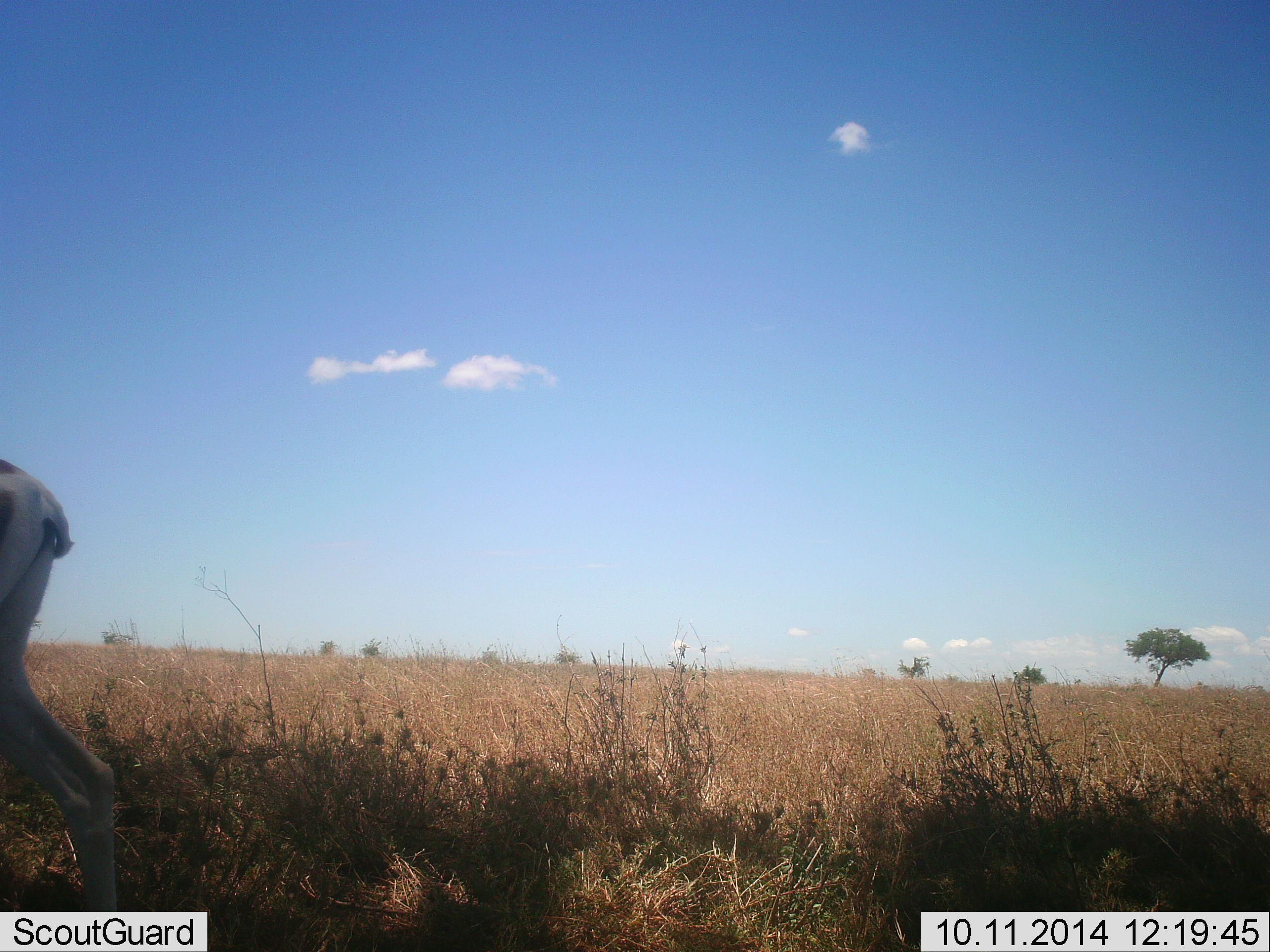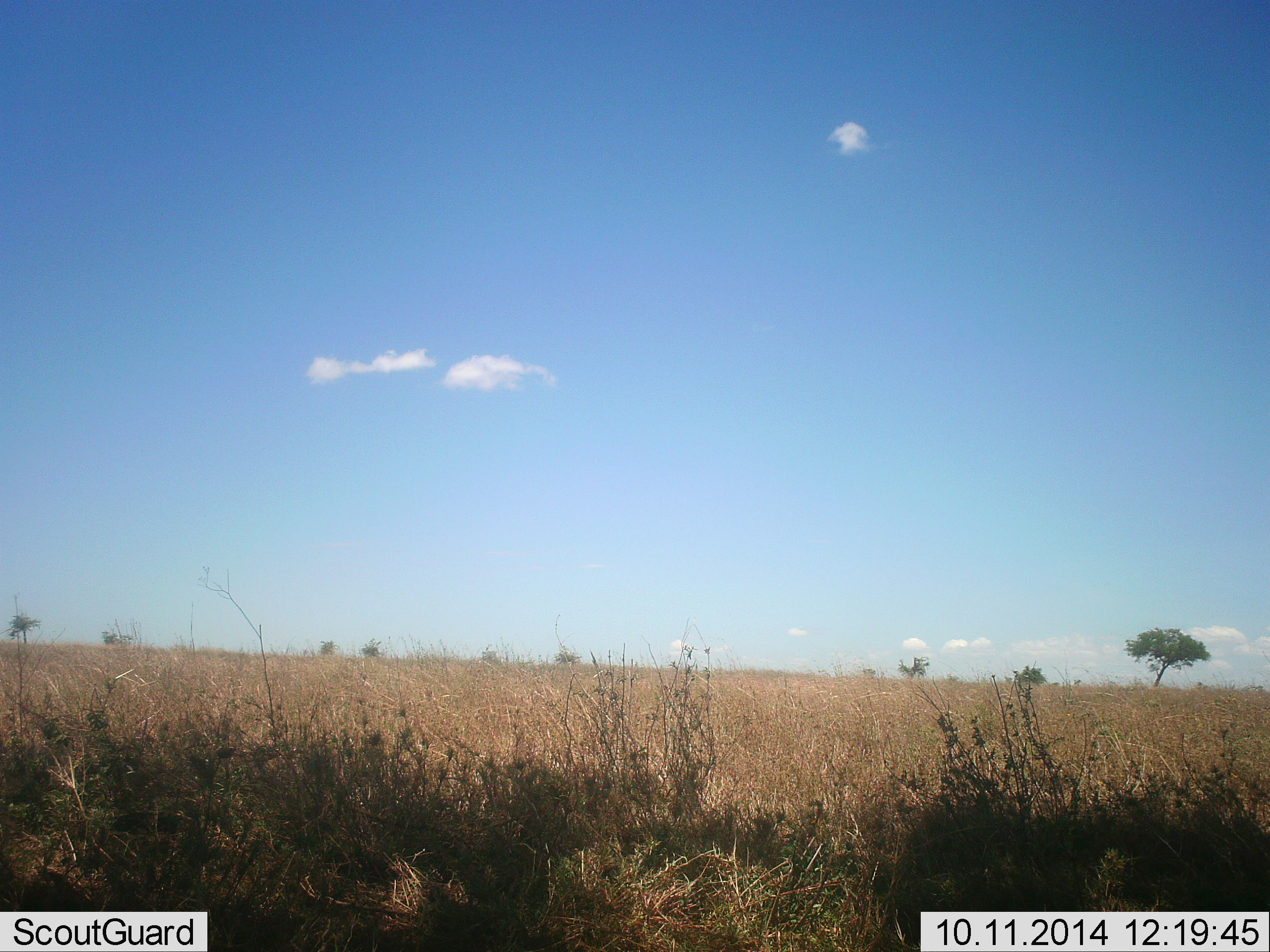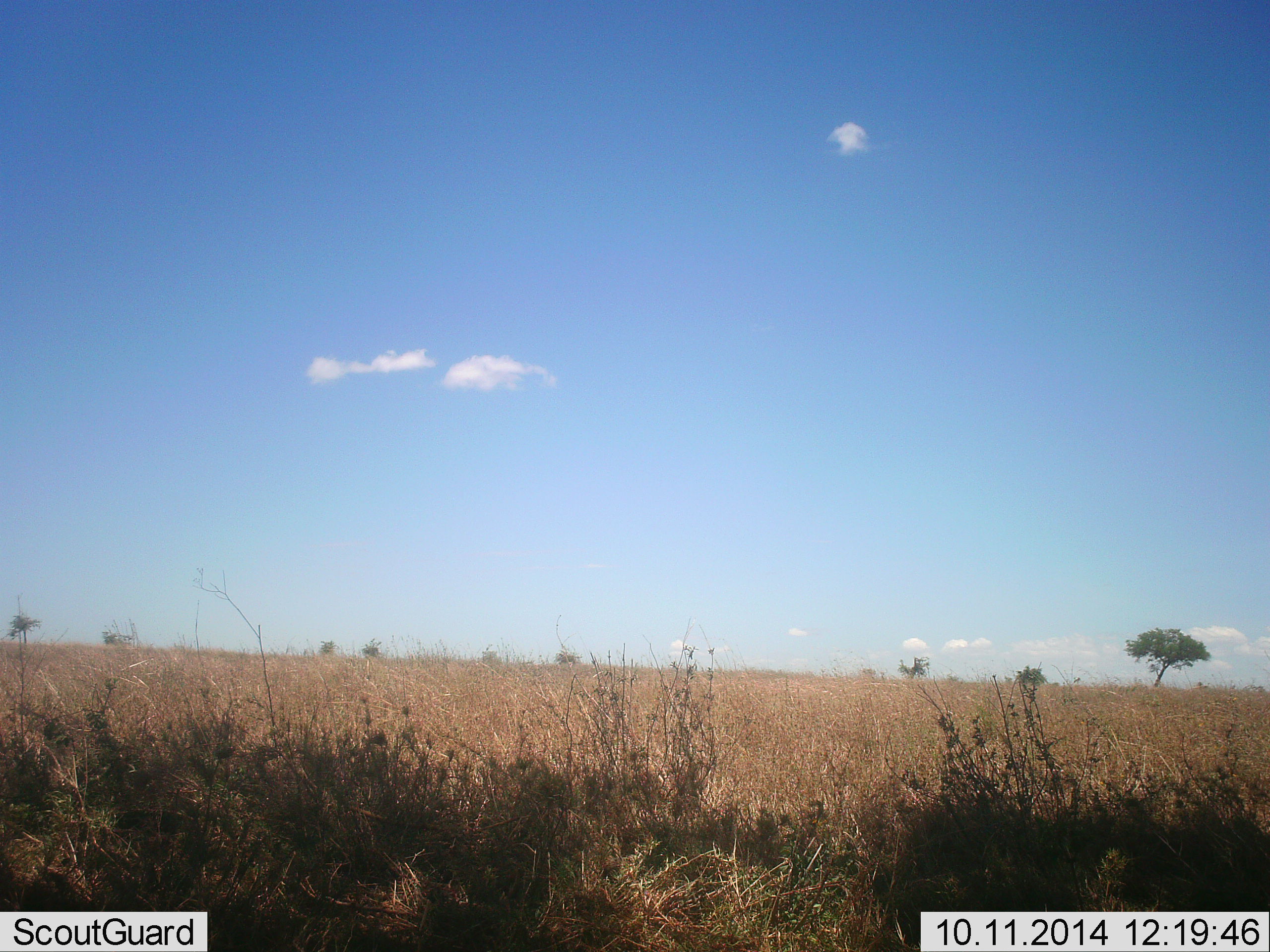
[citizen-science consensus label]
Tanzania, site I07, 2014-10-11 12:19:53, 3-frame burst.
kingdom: Animalia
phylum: Chordata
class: Mammalia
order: Artiodactyla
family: Bovidae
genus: Nanger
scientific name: Nanger granti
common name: grant's gazelle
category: gazellegrants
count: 1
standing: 0%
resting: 0%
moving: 100%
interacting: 0%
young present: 0%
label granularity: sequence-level